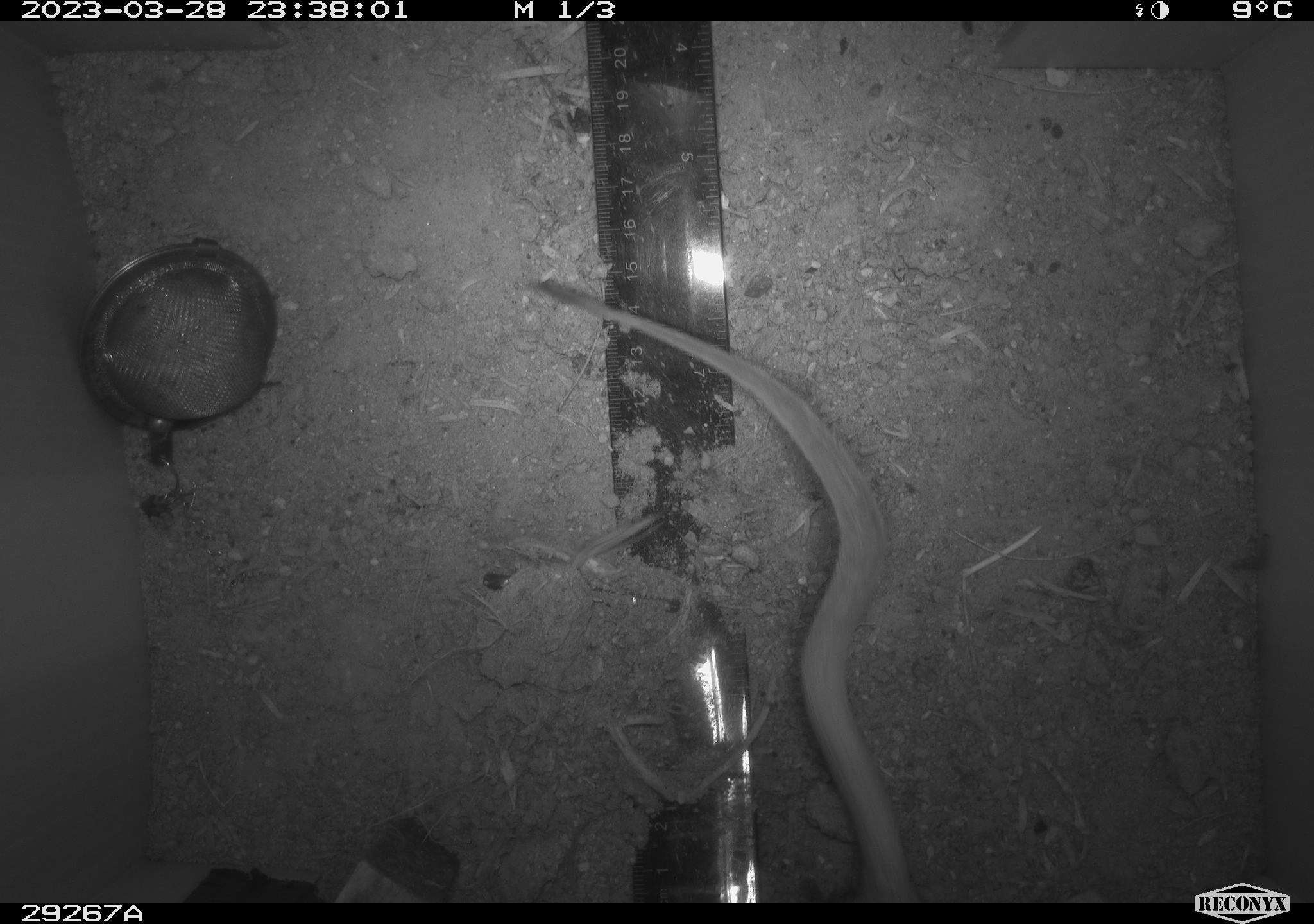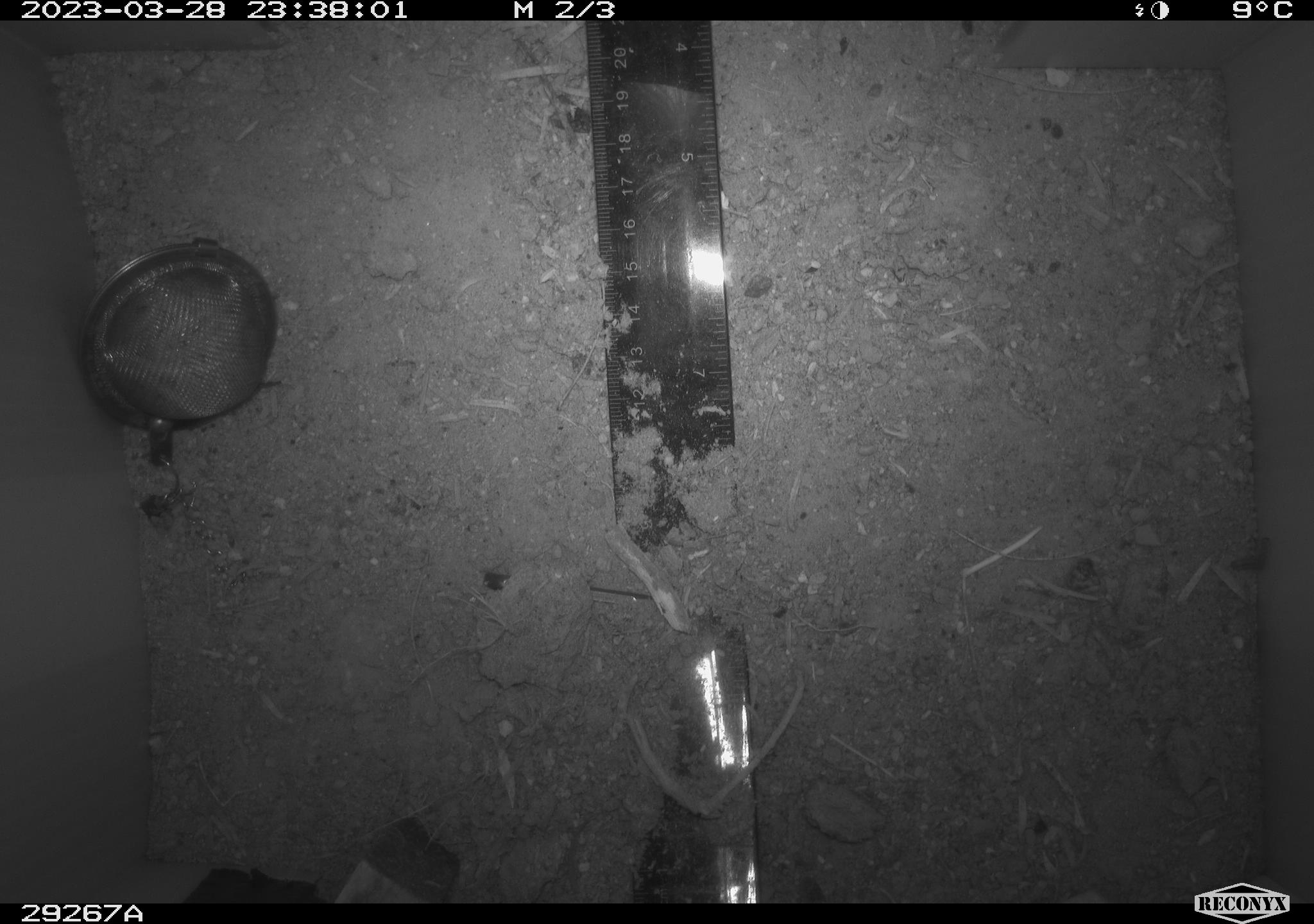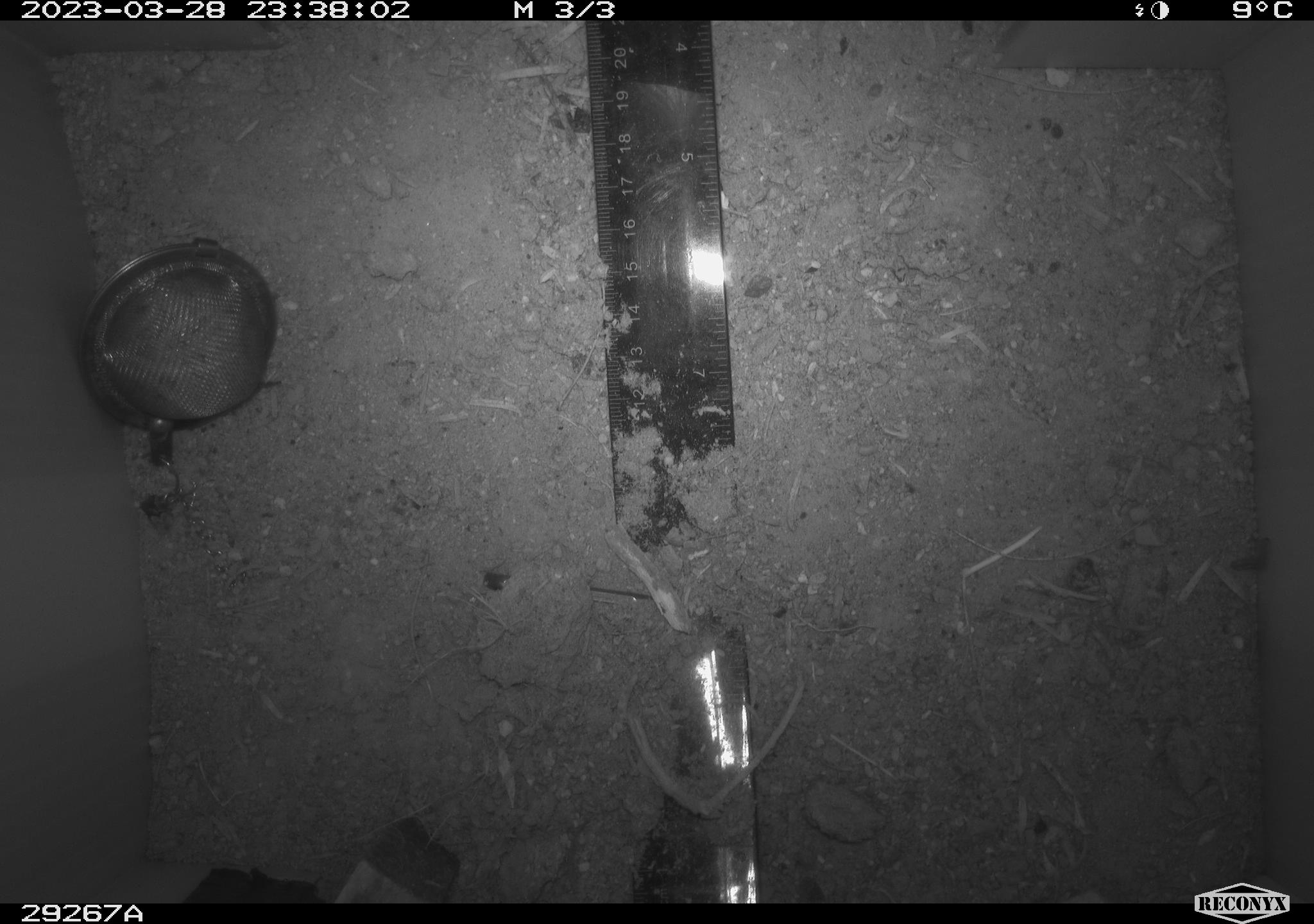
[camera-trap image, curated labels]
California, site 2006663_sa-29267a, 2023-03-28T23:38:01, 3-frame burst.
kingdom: Animalia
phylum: Chordata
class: Reptilia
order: Squamata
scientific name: Squamata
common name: lizards and snakes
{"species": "lizards and snakes (Squamata)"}